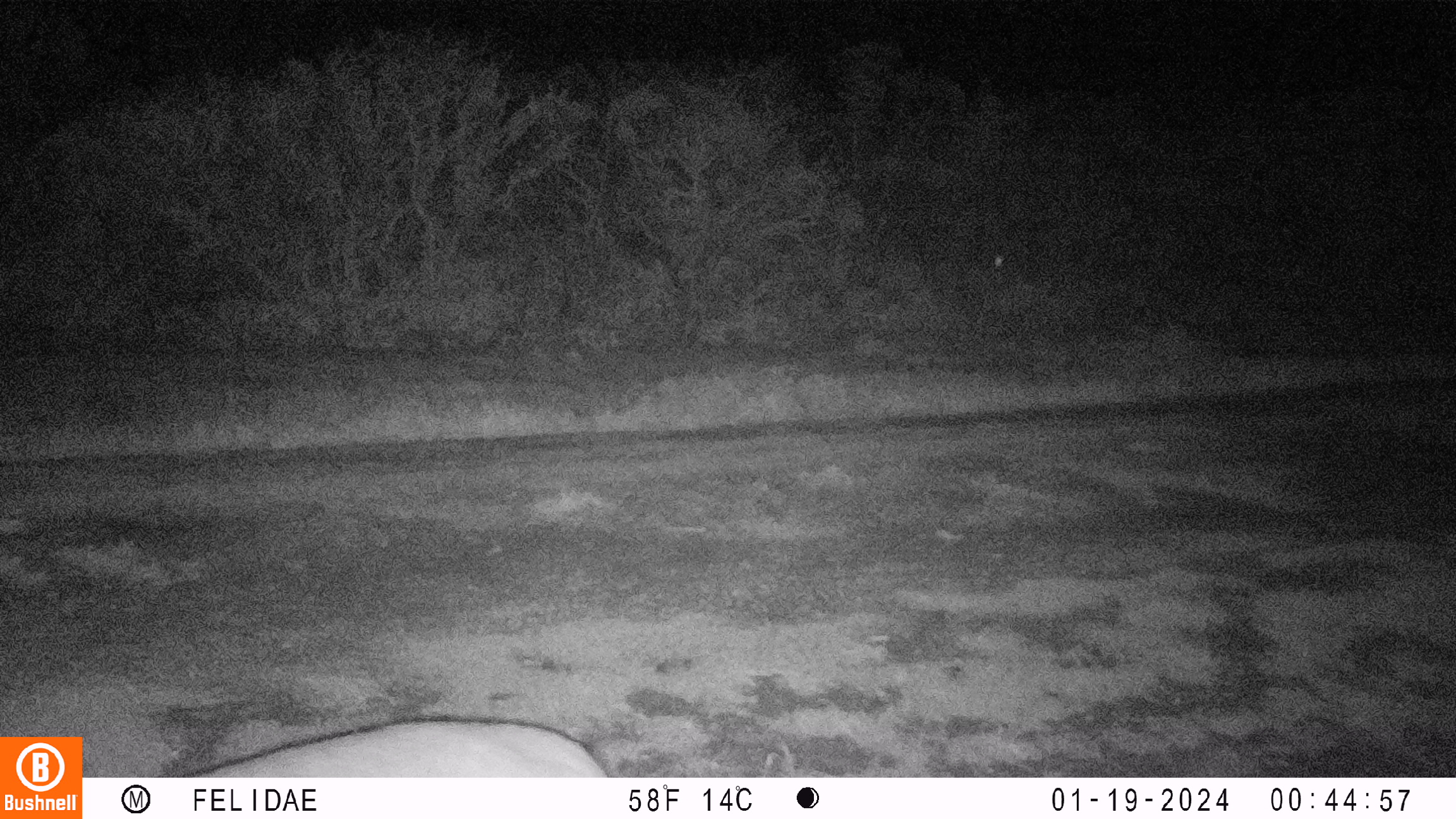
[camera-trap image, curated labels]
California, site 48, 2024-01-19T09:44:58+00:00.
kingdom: Animalia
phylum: Chordata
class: Mammalia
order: Carnivora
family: Felidae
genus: Puma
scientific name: Puma concolor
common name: puma